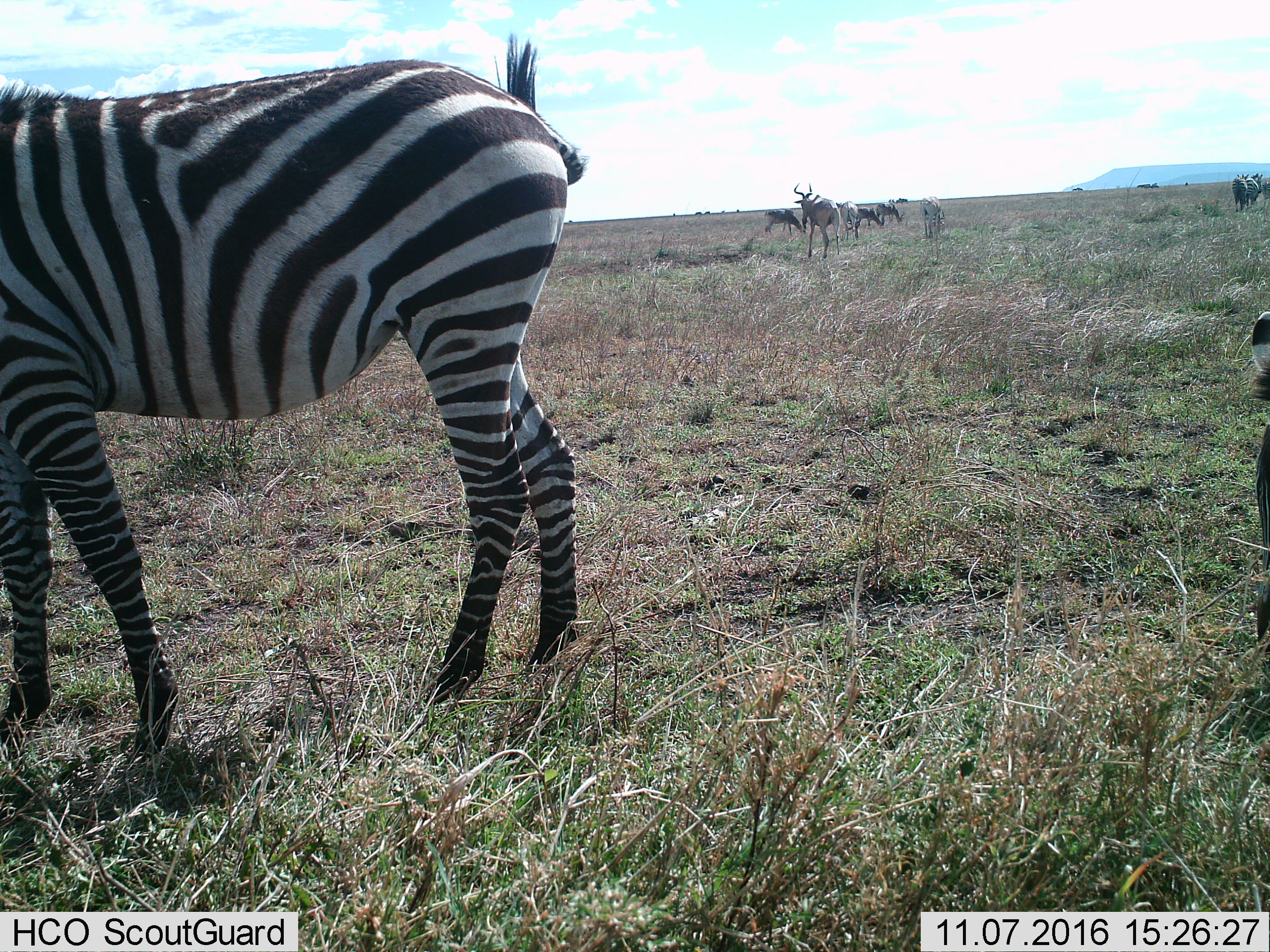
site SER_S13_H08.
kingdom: Animalia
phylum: Chordata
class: Mammalia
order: Artiodactyla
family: Bovidae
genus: Alcelaphus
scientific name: Alcelaphus buselaphus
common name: hartebeest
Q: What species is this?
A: Hartebeest (Alcelaphus buselaphus).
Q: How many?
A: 6.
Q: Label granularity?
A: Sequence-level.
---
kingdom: Animalia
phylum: Chordata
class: Mammalia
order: Perissodactyla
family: Equidae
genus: Equus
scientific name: Equus quagga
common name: plains zebra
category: zebraplains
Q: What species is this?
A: Zebraplains (plains zebra) (Equus quagga).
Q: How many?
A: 4.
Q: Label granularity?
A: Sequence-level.